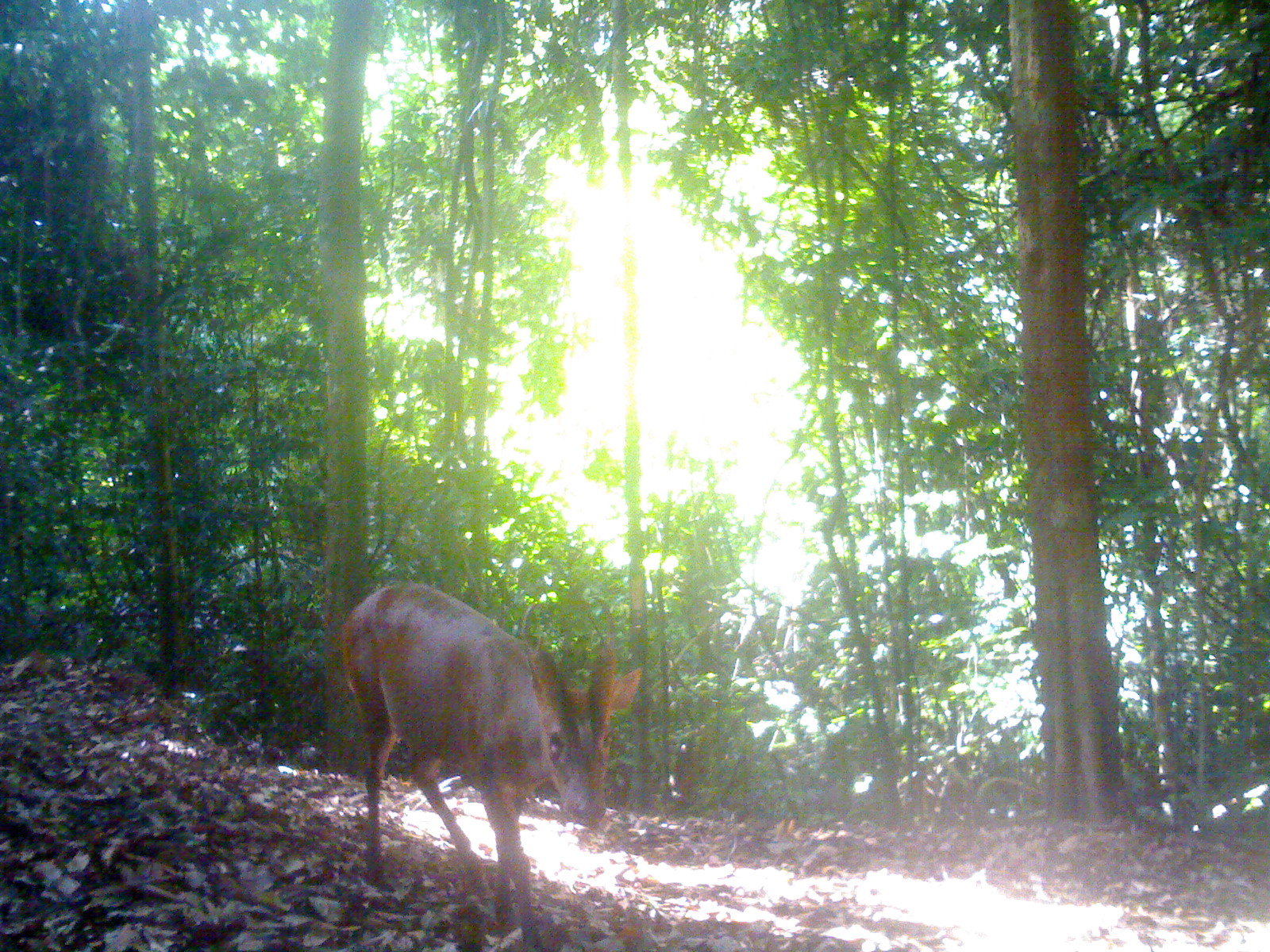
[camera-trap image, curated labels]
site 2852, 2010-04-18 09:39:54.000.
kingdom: Animalia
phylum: Chordata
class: Mammalia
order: Artiodactyla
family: Cervidae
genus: Muntiacus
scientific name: Muntiacus muntjak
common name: southern red muntjac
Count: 1.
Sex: male.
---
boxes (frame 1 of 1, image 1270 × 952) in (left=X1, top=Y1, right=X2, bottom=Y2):
muntiacus muntjak: (left=337, top=578, right=642, bottom=952)